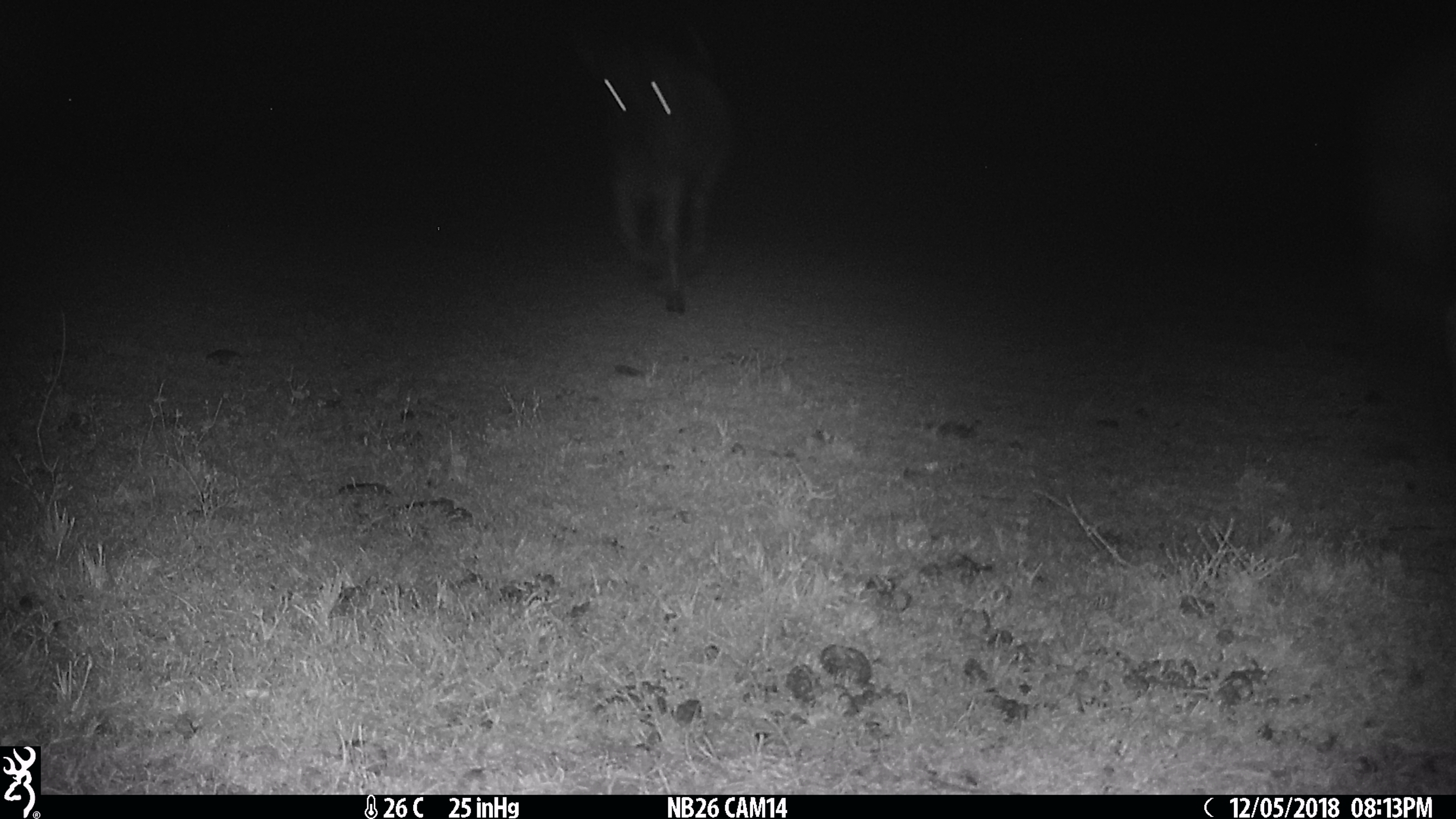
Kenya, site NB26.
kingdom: Animalia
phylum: Chordata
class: Mammalia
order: Artiodactyla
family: Bovidae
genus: Connochaetes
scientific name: Connochaetes taurinus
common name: blue wildebeest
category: wildebeest